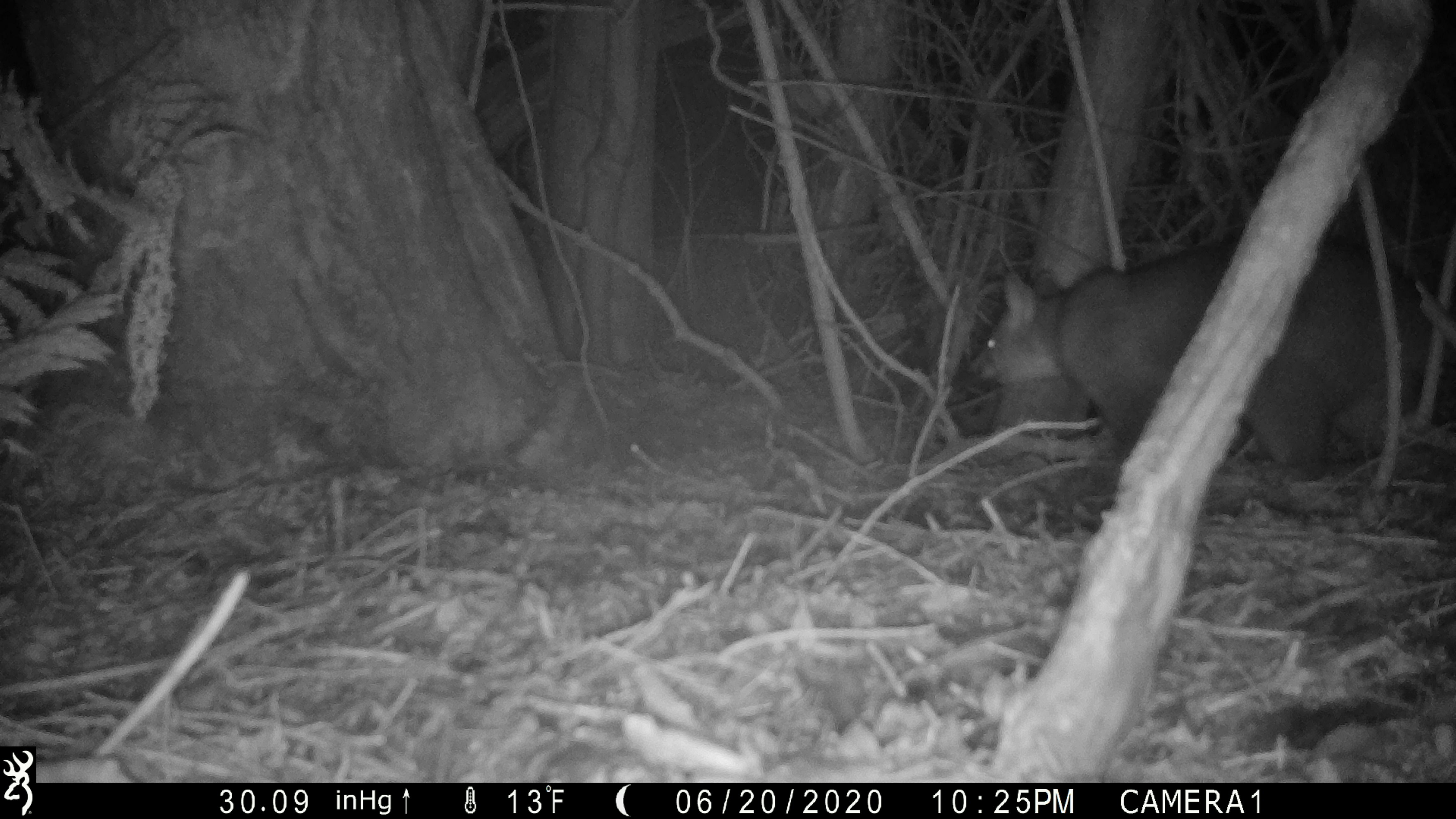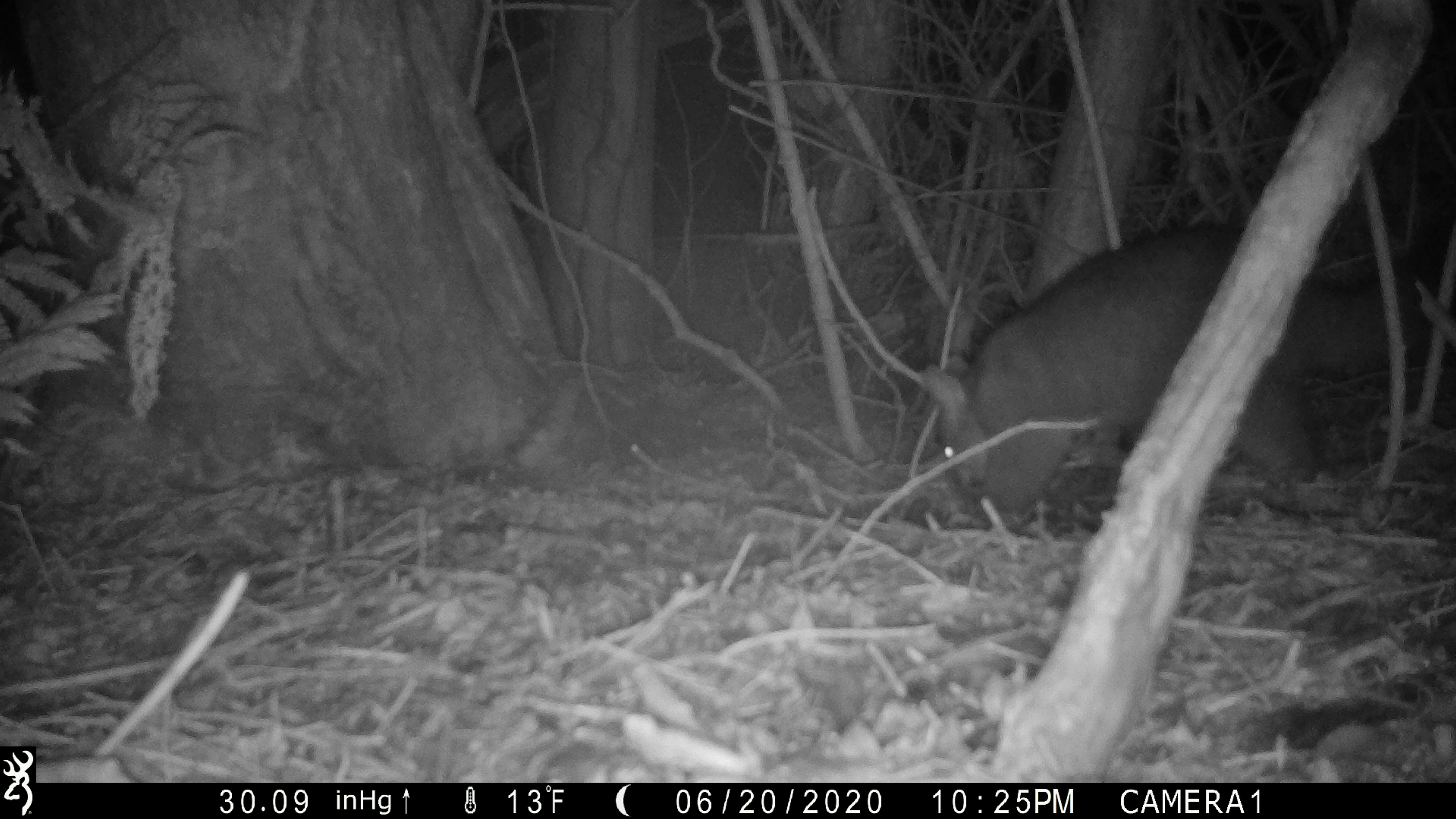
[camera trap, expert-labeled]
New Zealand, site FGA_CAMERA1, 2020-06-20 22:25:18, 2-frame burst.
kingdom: Animalia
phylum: Chordata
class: Mammalia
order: Diprotodontia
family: Phalangeridae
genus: Trichosurus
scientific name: Trichosurus vulpecula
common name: common brushtail possum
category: possum